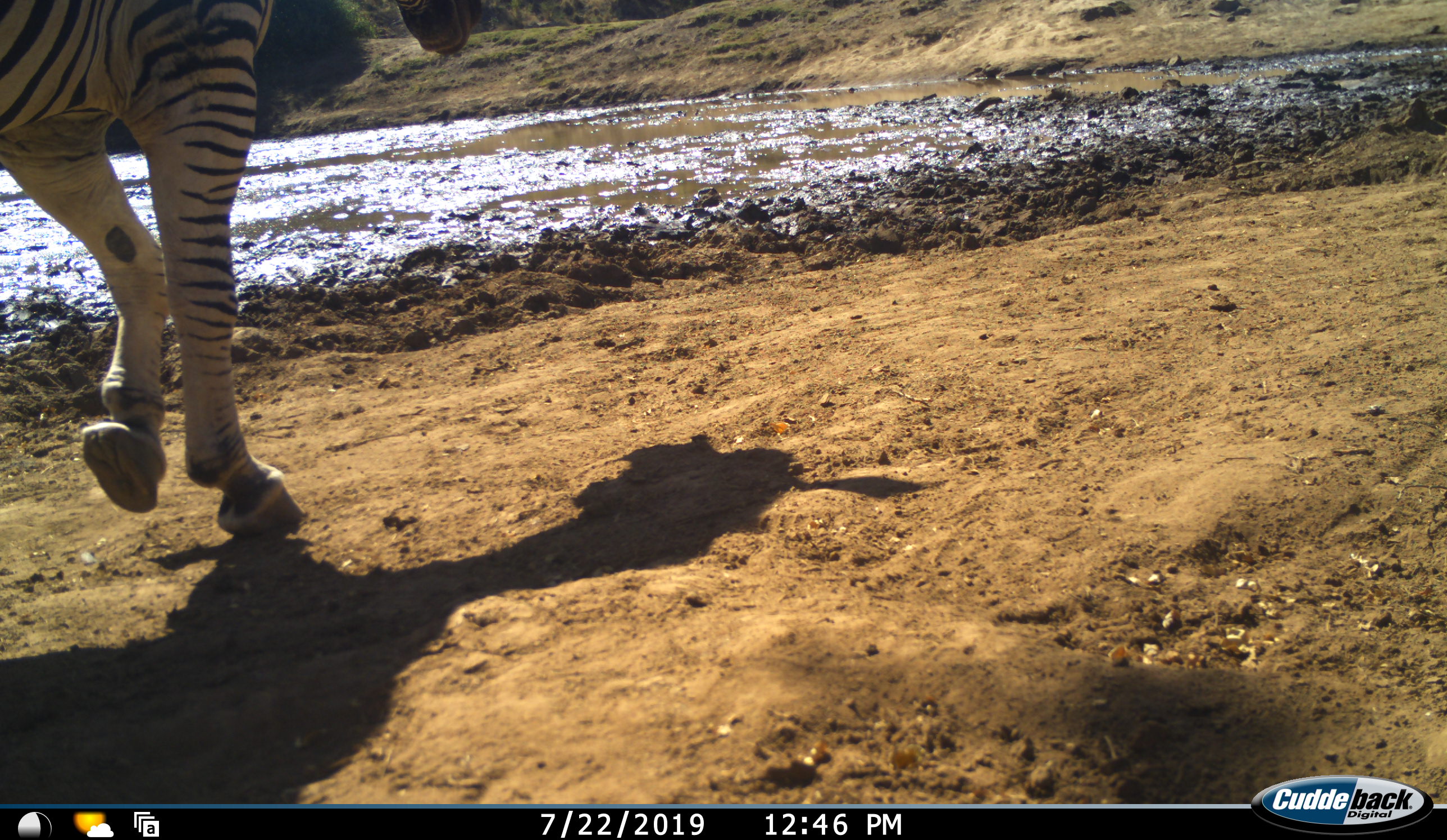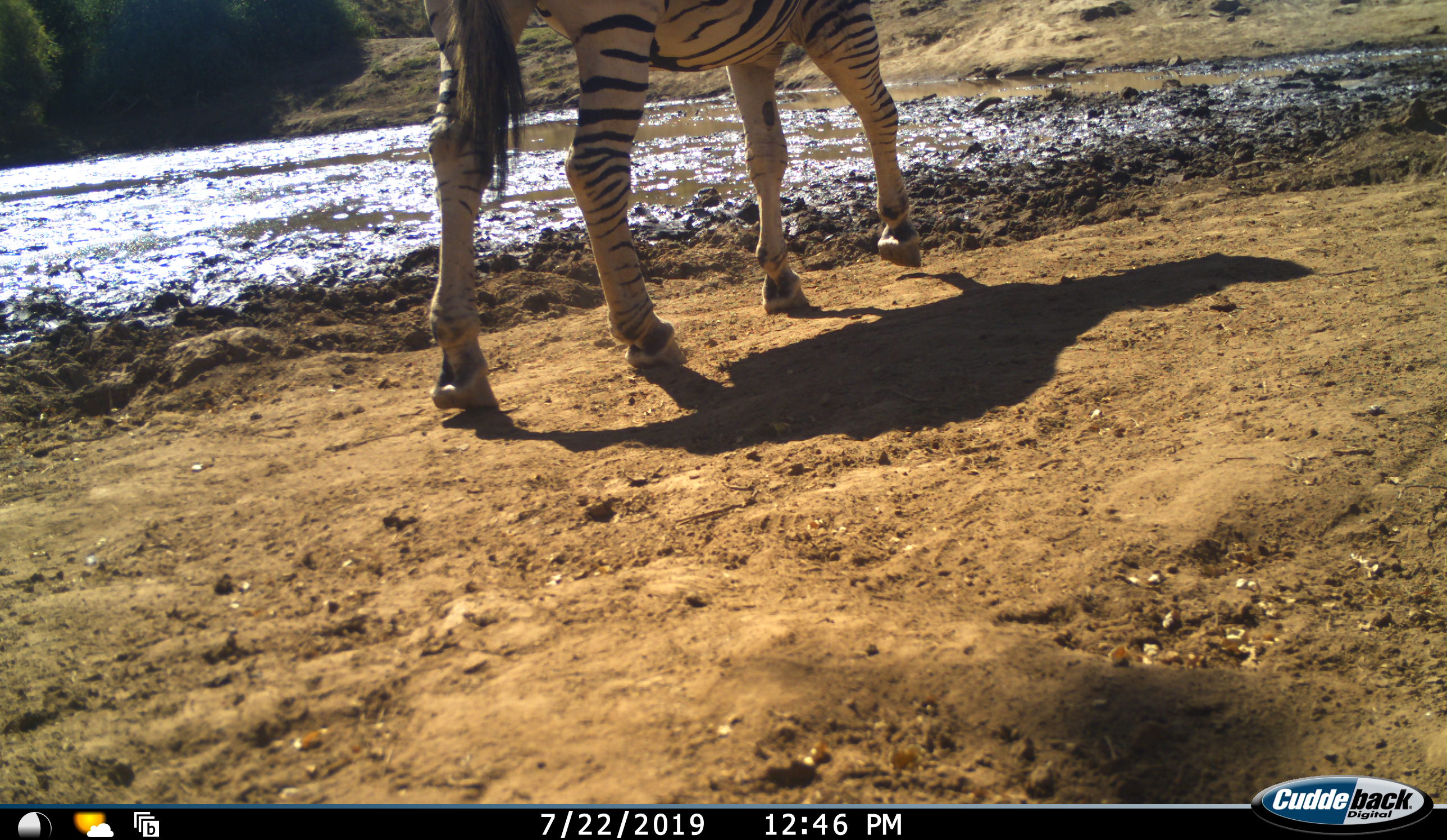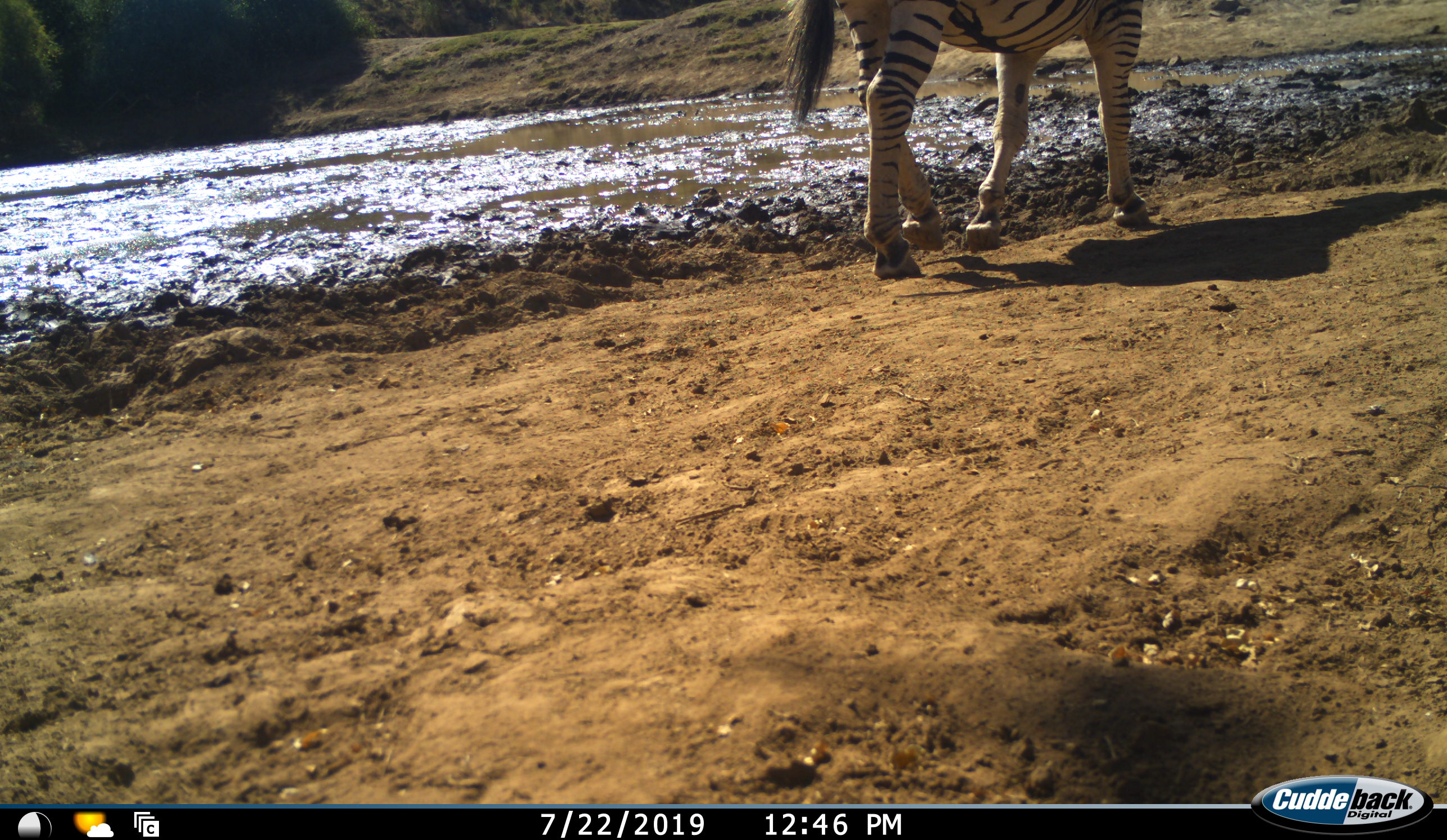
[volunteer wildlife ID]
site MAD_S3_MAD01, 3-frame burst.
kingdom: Animalia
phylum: Chordata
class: Mammalia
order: Perissodactyla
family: Equidae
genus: Equus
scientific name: Equus quagga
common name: plains zebra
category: zebraplains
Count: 1.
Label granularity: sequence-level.